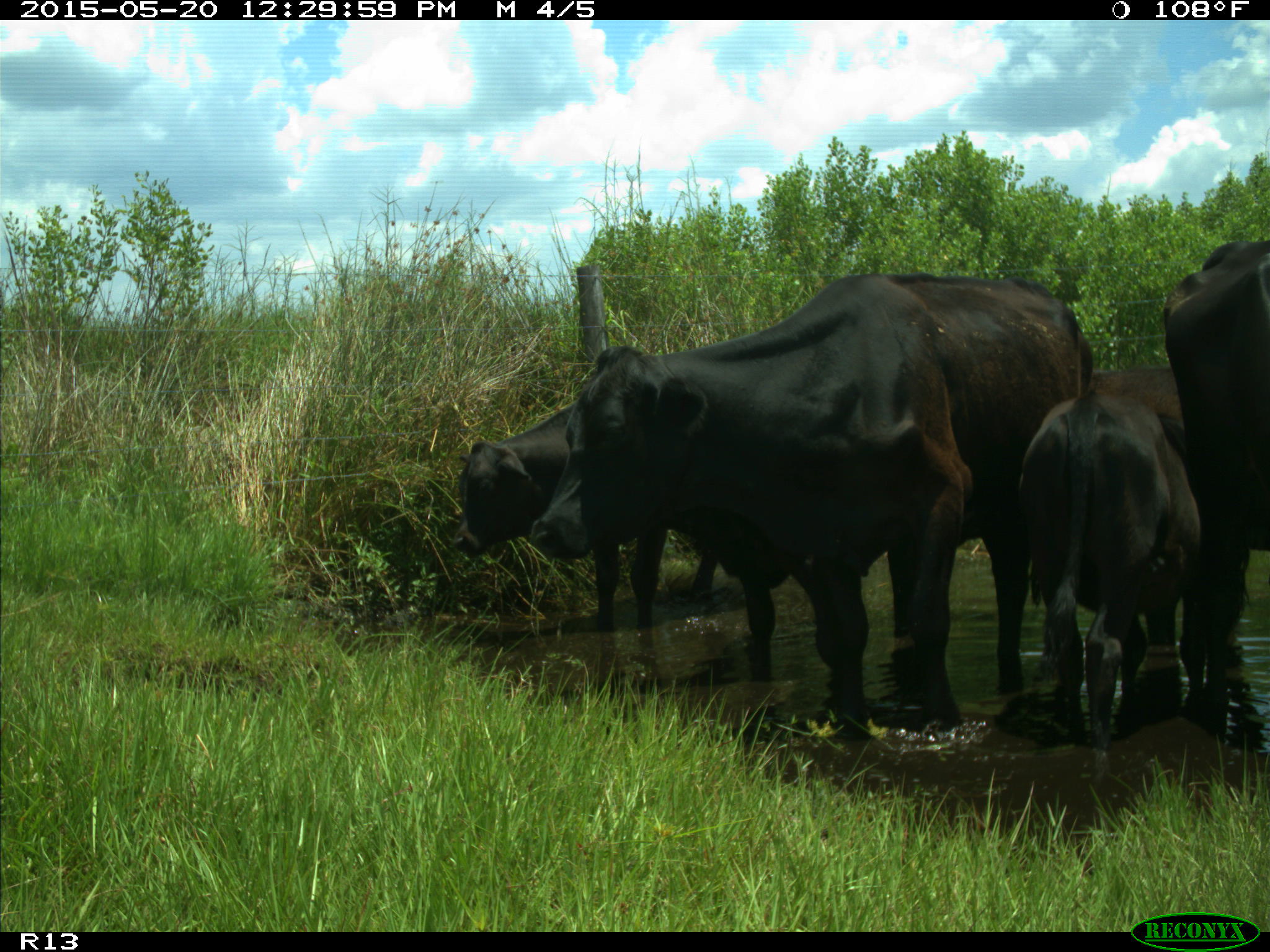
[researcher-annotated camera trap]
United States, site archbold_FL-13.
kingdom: Animalia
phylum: Chordata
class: Mammalia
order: Artiodactyla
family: Bovidae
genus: Bos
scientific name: Bos taurus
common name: domestic cow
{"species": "Bos taurus (domestic cow)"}